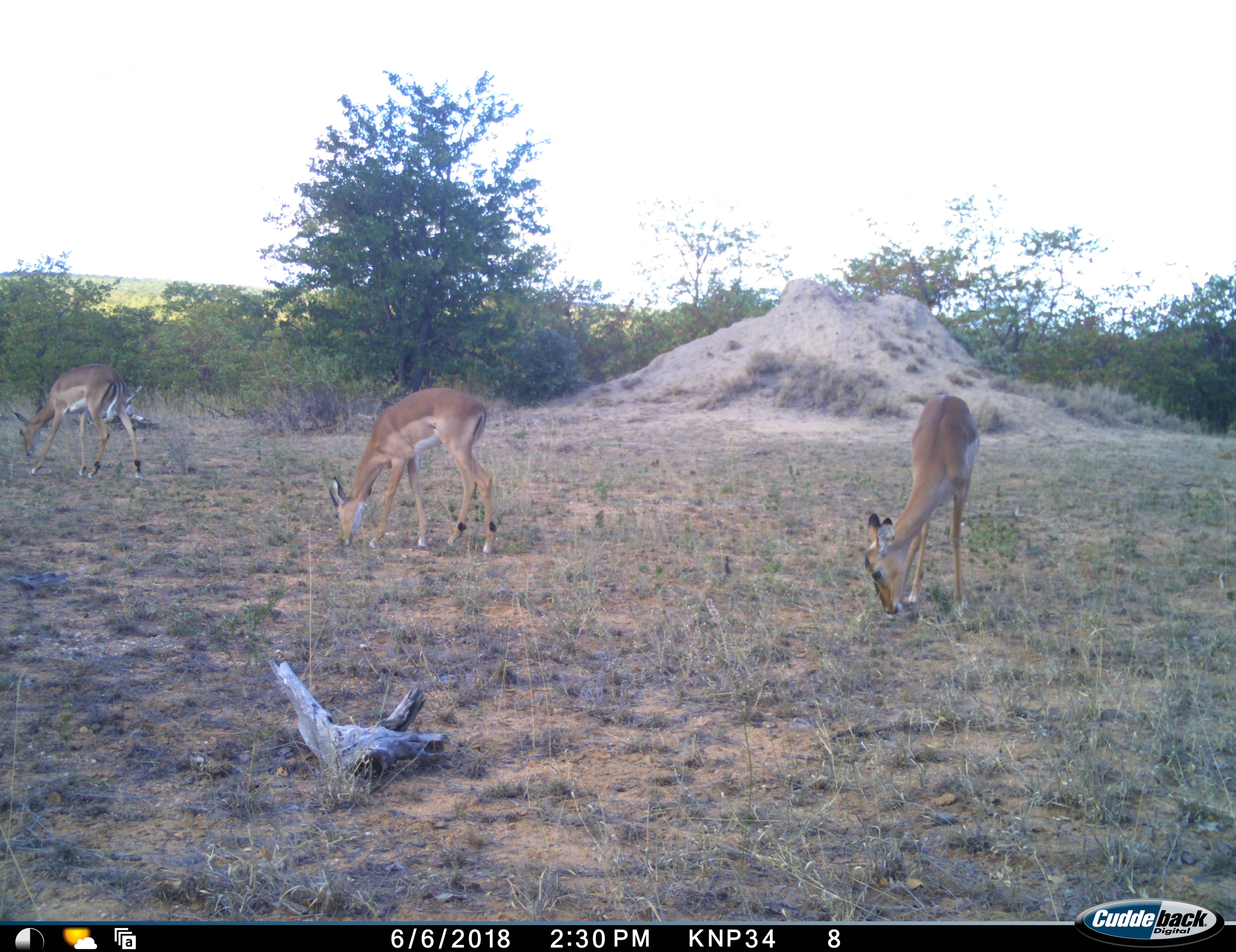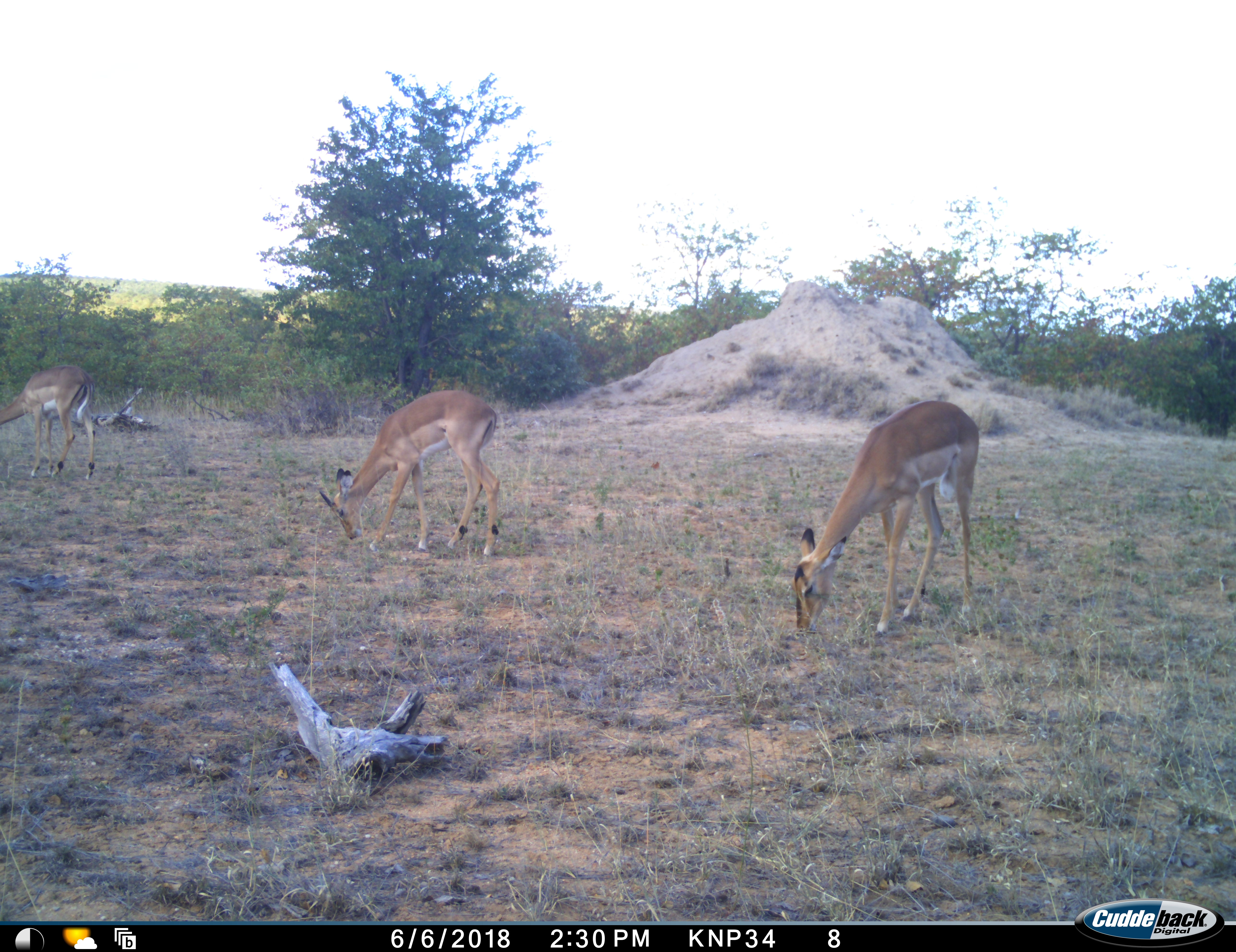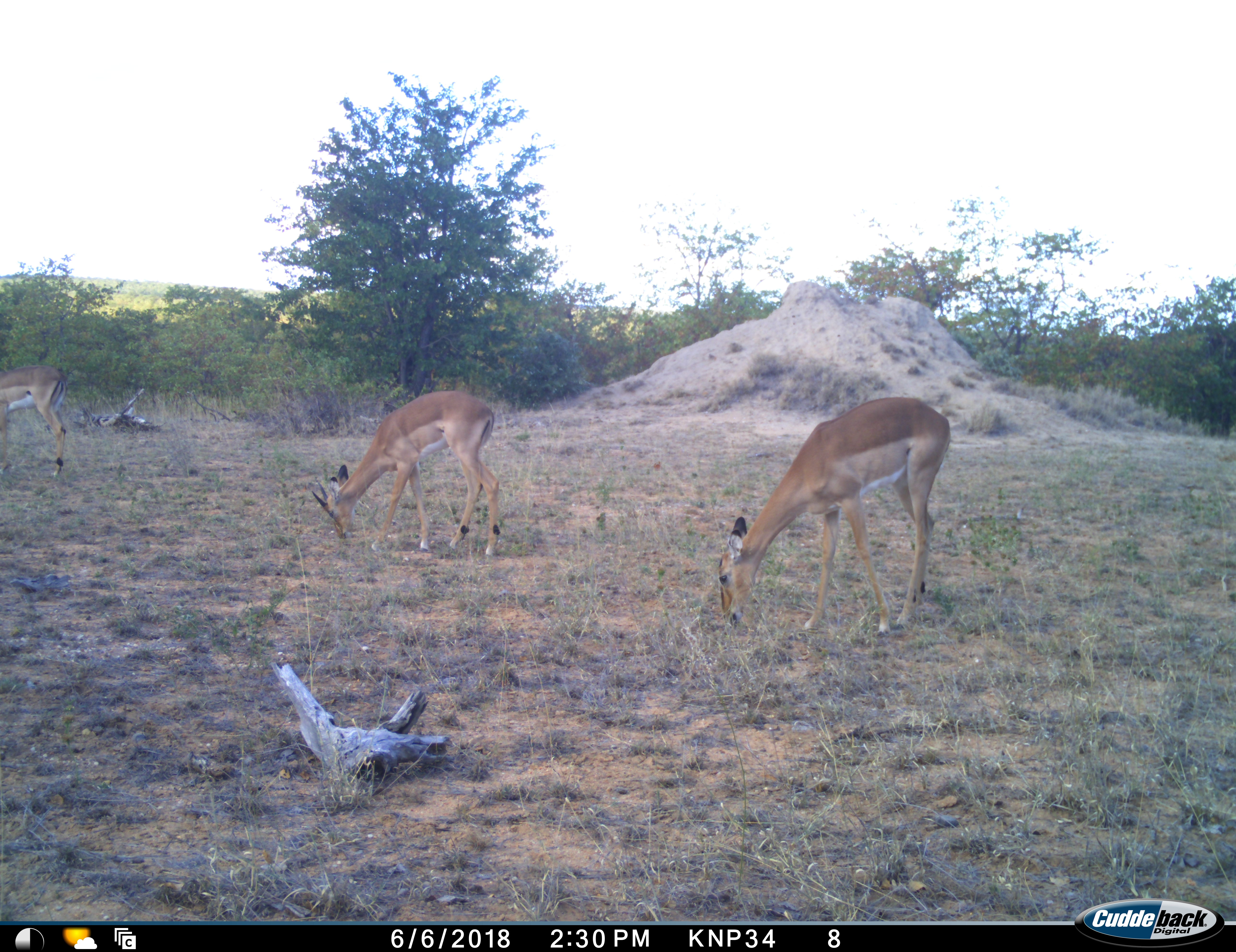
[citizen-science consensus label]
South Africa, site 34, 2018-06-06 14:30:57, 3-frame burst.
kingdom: Animalia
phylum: Chordata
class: Mammalia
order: Artiodactyla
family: Bovidae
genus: Aepyceros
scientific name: Aepyceros melampus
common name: impala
Impala (Aepyceros melampus), count 3. Behavior (volunteer vote fractions): standing 40%, resting 0%, moving 60%, interacting 0%. Young present (vote fraction): 0%. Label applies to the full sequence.